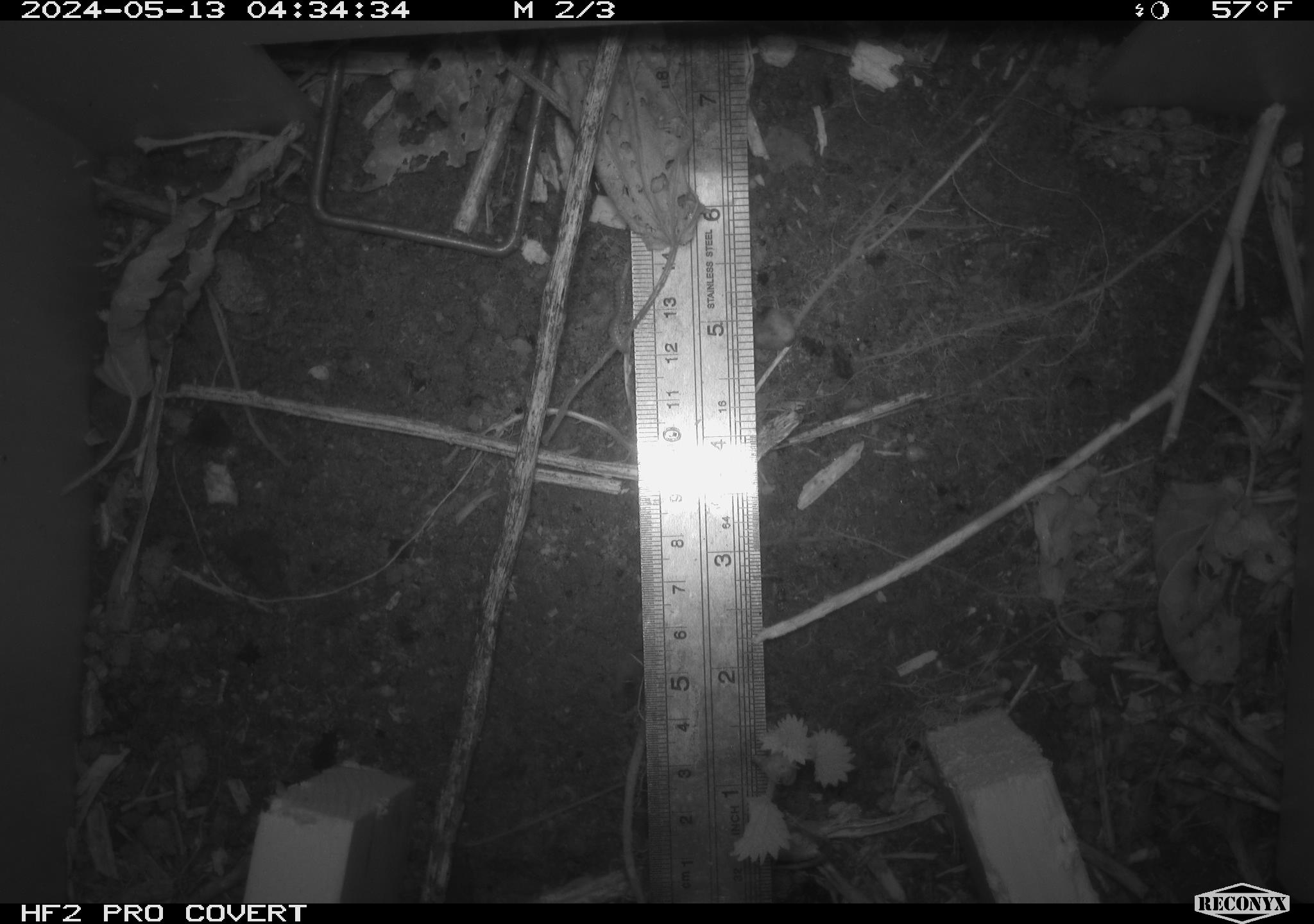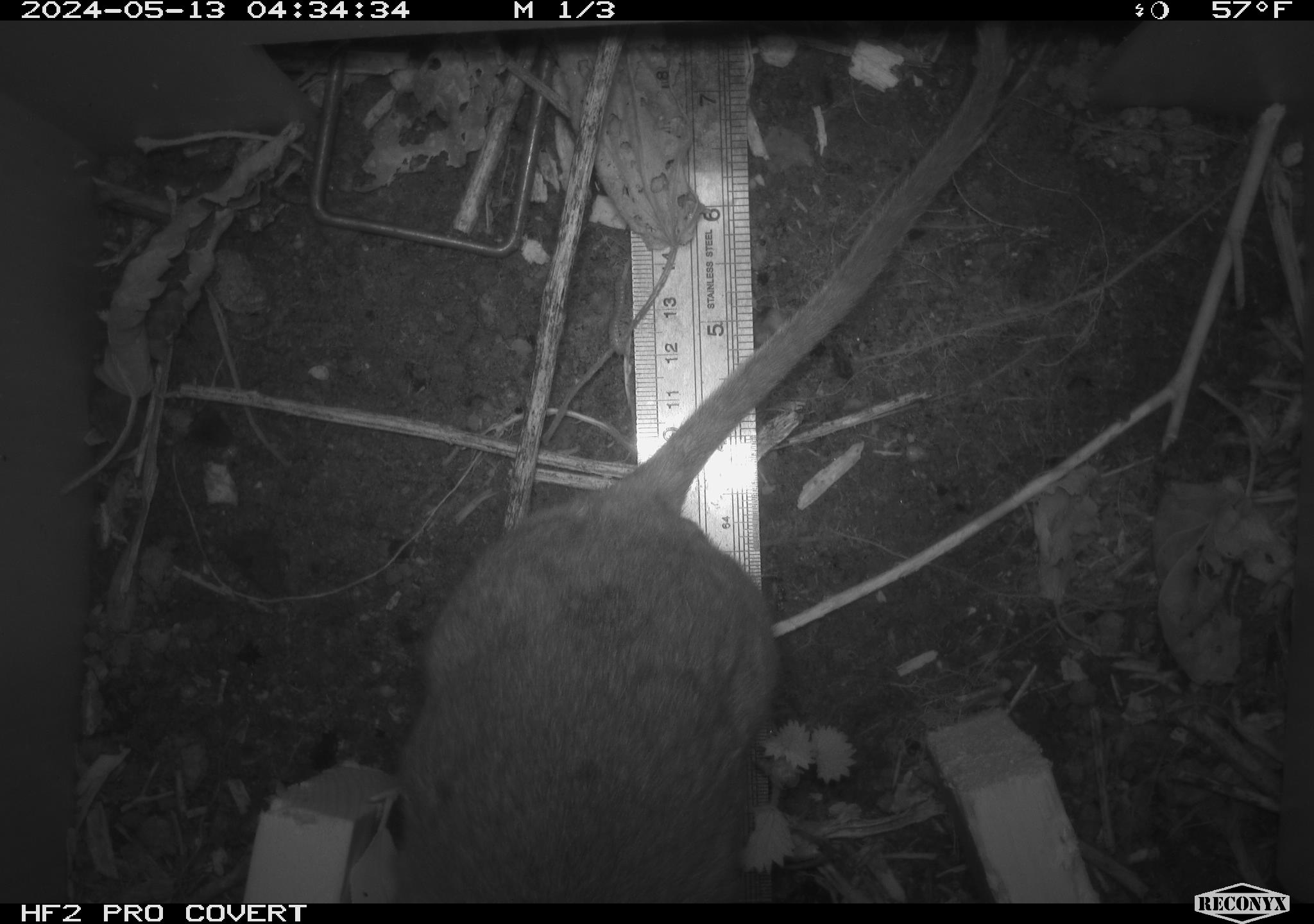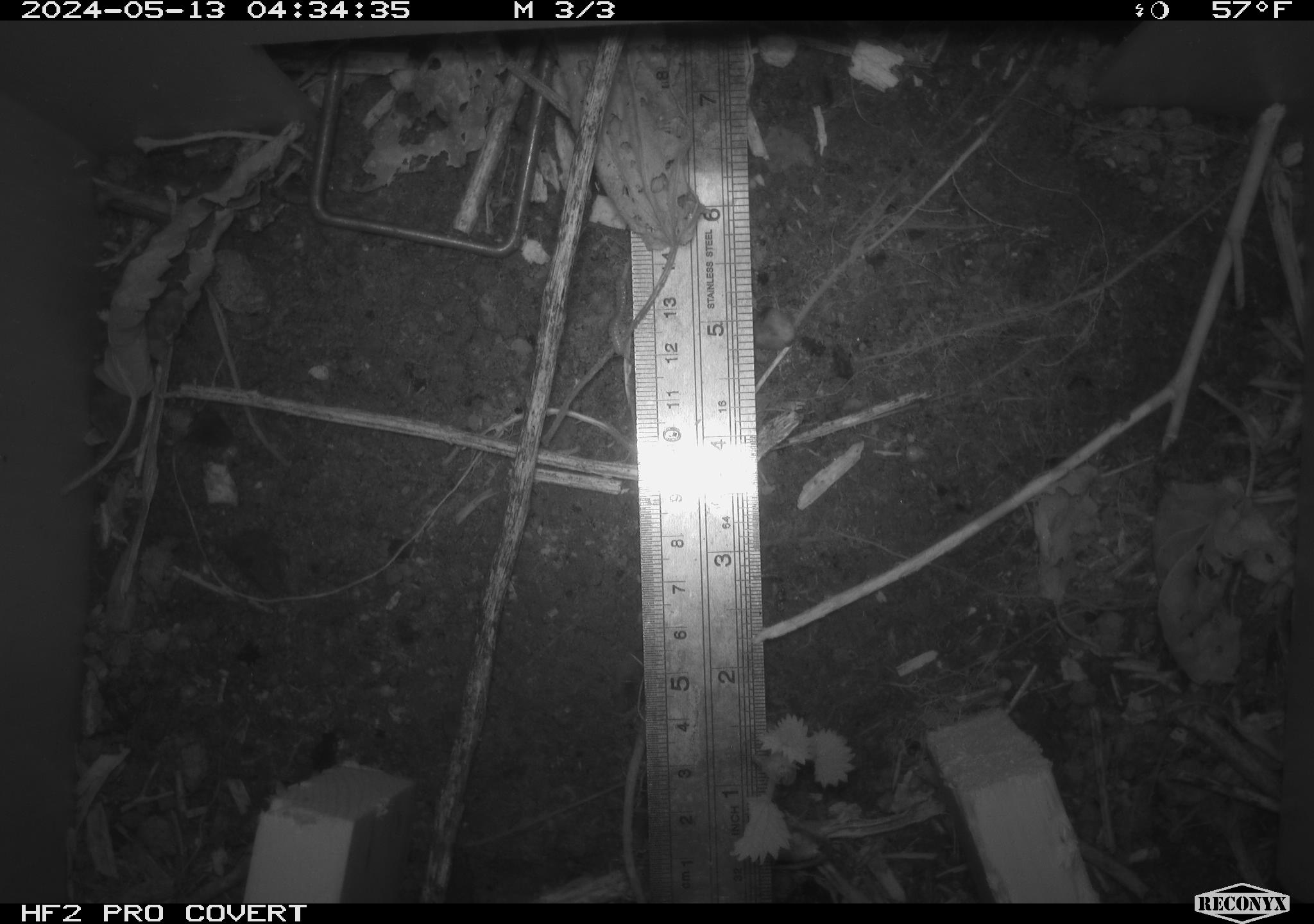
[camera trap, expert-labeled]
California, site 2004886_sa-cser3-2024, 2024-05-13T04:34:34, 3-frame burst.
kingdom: Animalia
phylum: Chordata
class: Mammalia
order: Rodentia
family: Muridae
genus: Rattus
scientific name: Rattus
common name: rat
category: rattus species